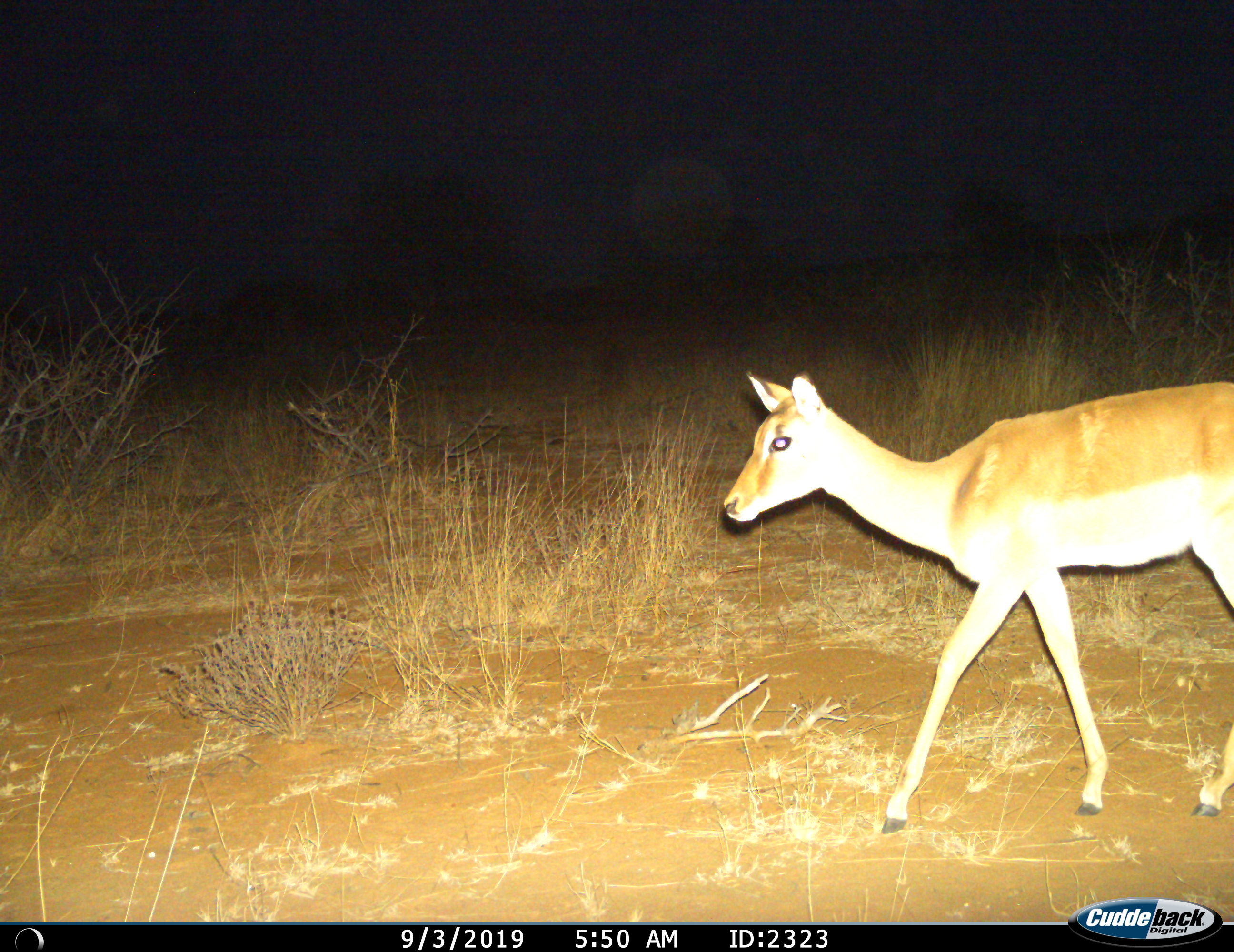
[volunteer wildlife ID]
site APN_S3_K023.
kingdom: Animalia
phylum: Chordata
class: Mammalia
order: Artiodactyla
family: Bovidae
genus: Aepyceros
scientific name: Aepyceros melampus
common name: impala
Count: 1.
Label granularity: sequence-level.